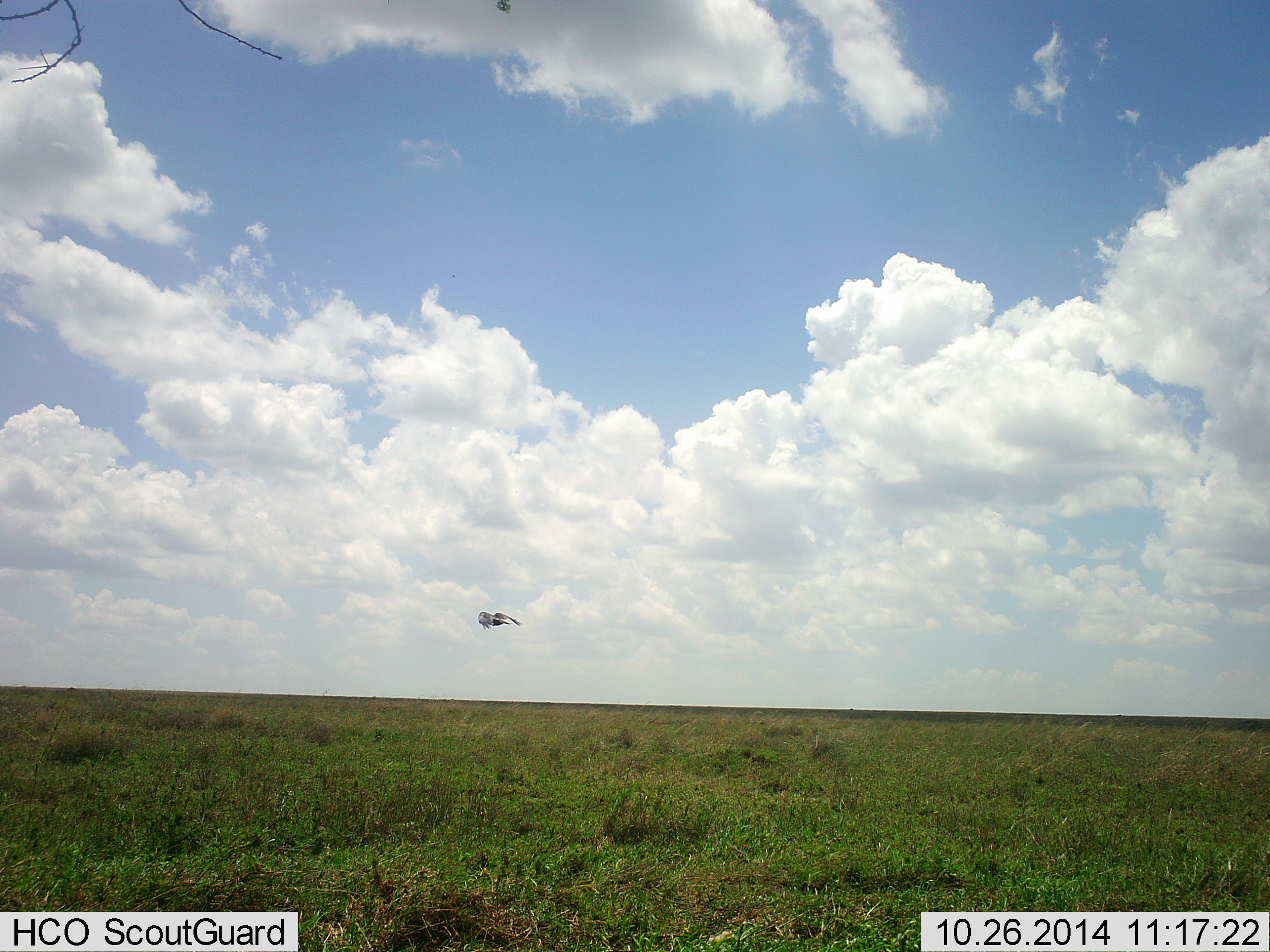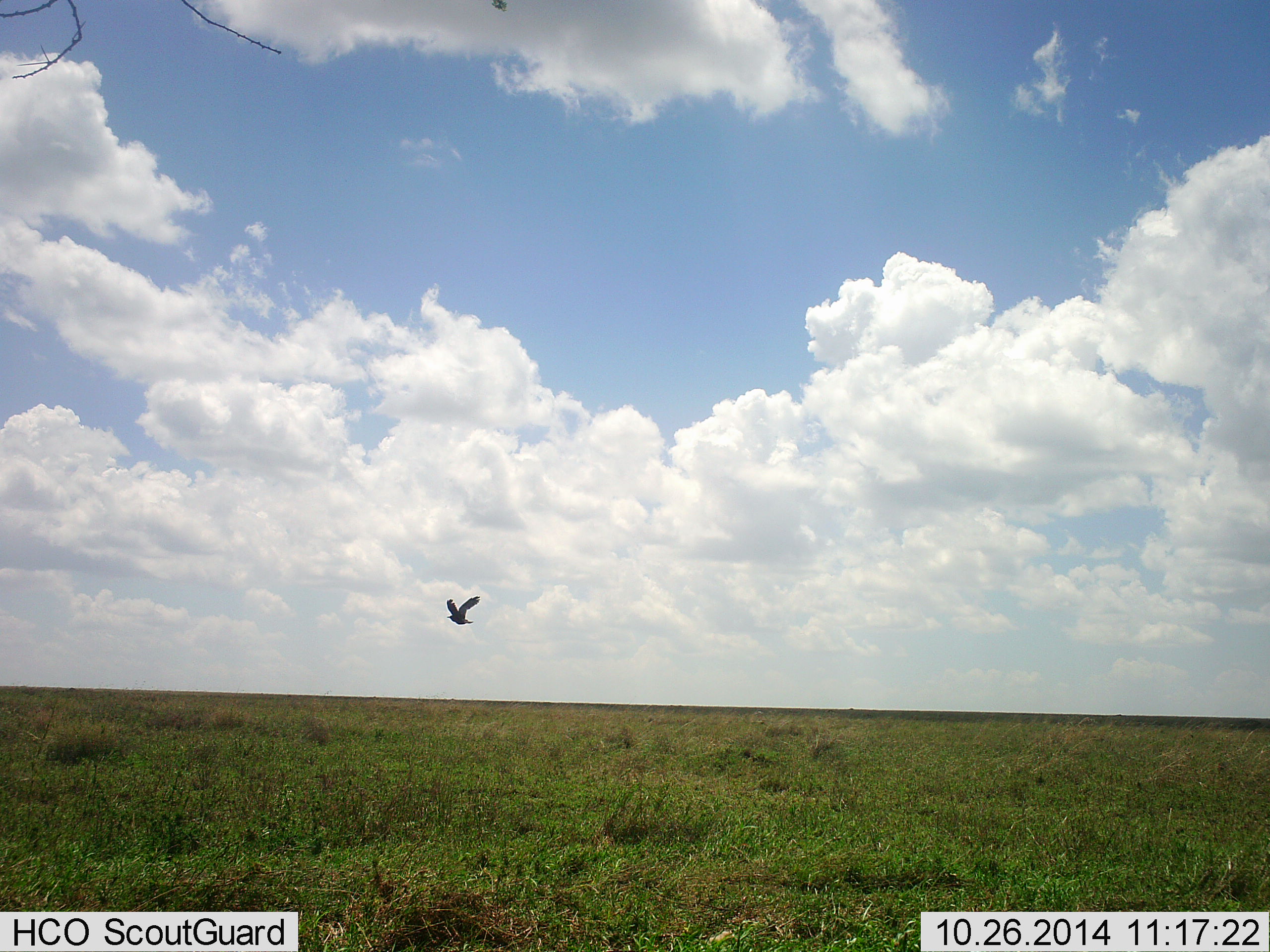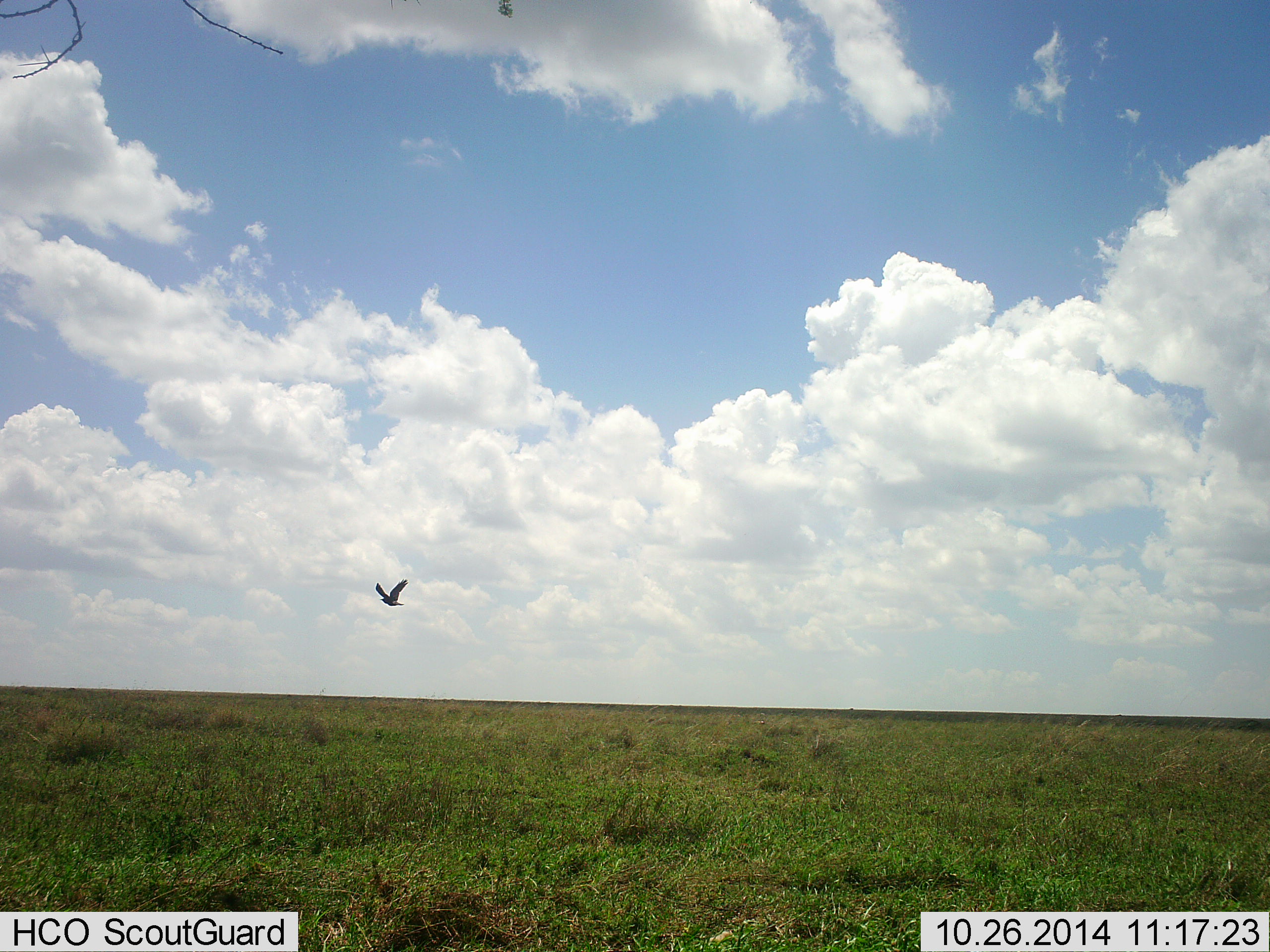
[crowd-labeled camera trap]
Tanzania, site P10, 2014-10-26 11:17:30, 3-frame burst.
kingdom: Animalia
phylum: Chordata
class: Aves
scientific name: Aves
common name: bird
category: otherbird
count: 1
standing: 0%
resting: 0%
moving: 100%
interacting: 0%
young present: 0%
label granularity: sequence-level